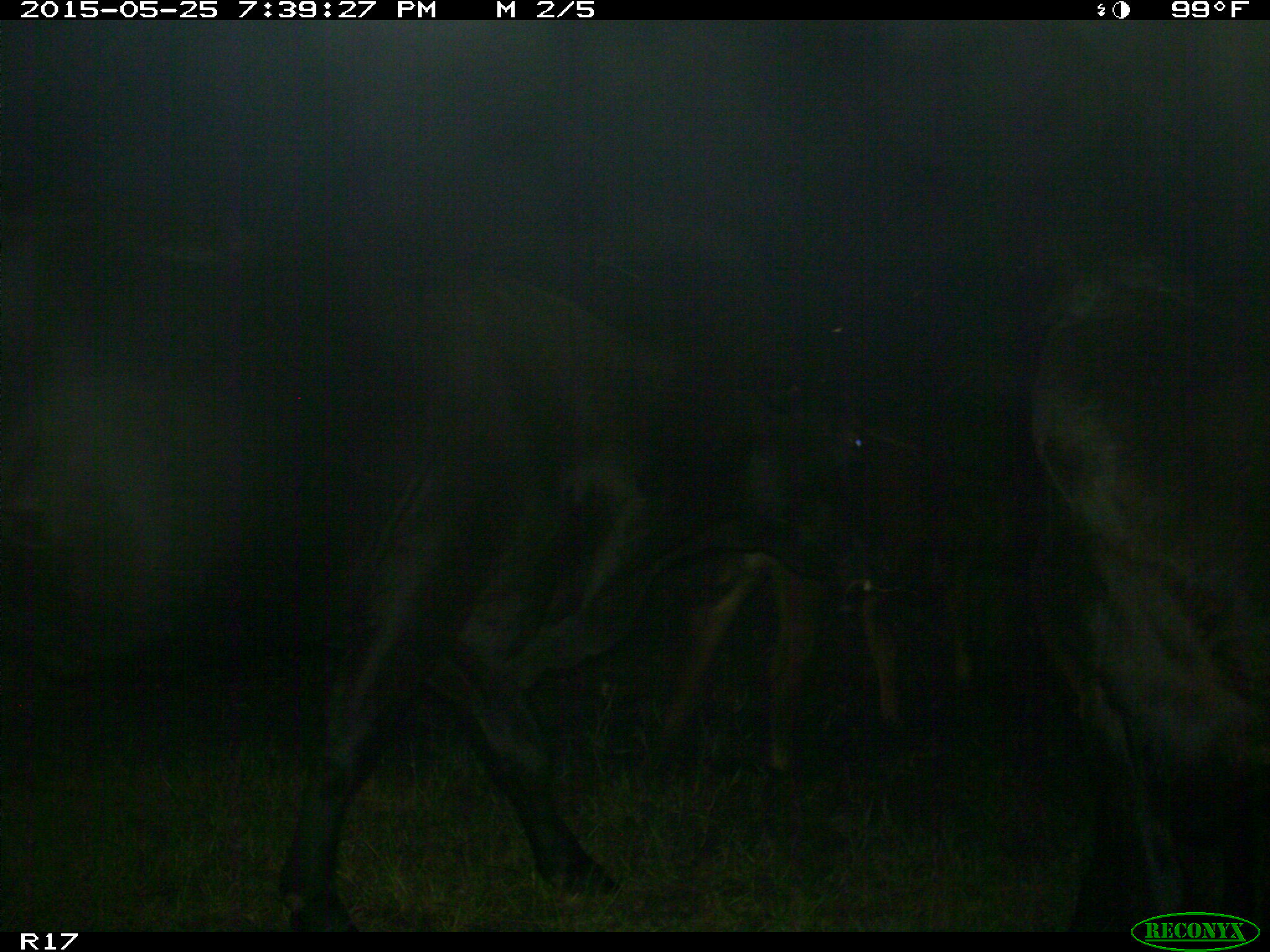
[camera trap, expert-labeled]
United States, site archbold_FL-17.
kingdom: Animalia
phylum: Chordata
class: Mammalia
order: Artiodactyla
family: Bovidae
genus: Bos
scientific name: Bos taurus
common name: domestic cow